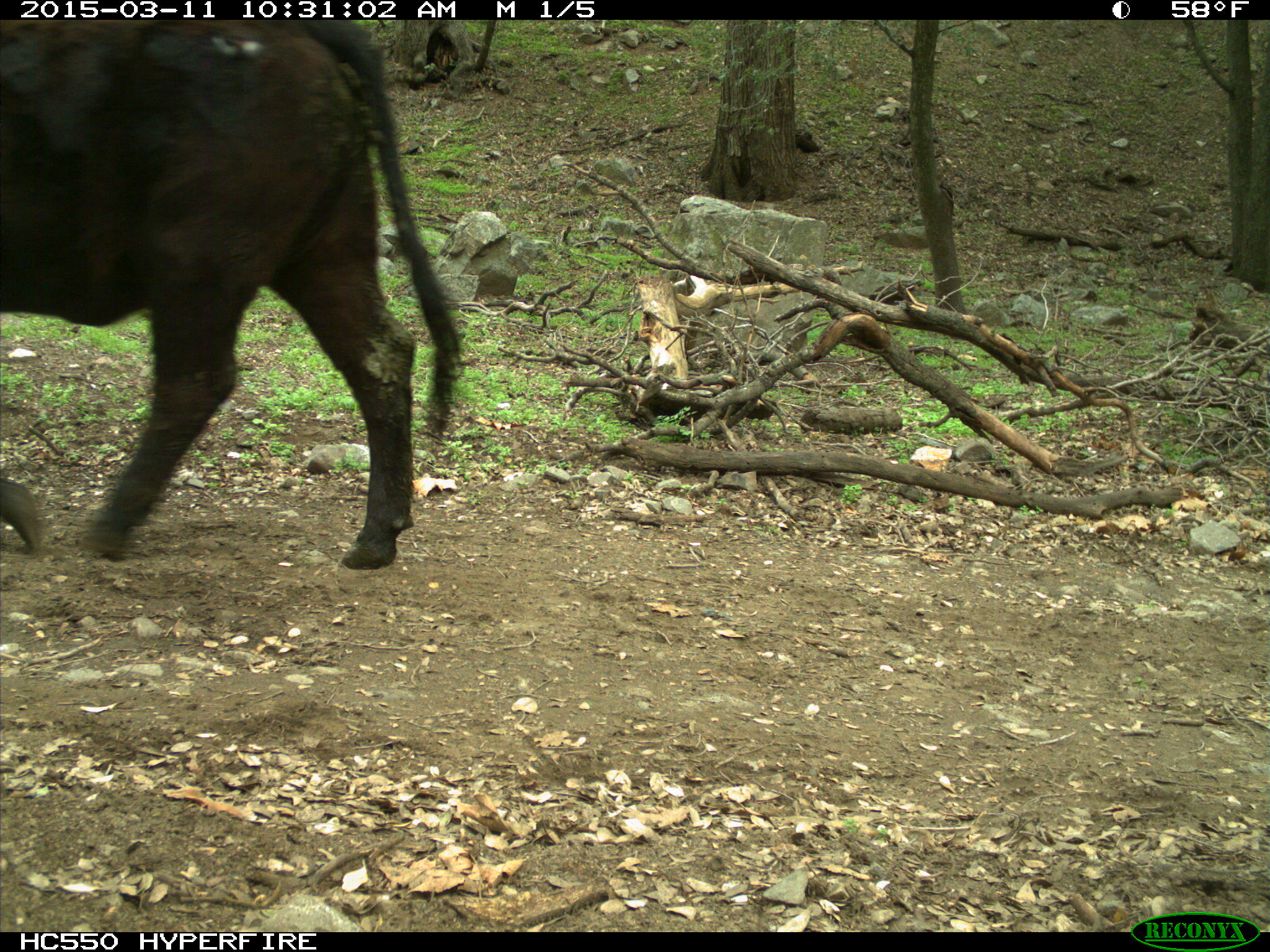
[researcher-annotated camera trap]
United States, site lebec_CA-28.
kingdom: Animalia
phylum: Chordata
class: Mammalia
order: Artiodactyla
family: Bovidae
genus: Bos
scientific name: Bos taurus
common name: domestic cow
Bos taurus (domestic cow).